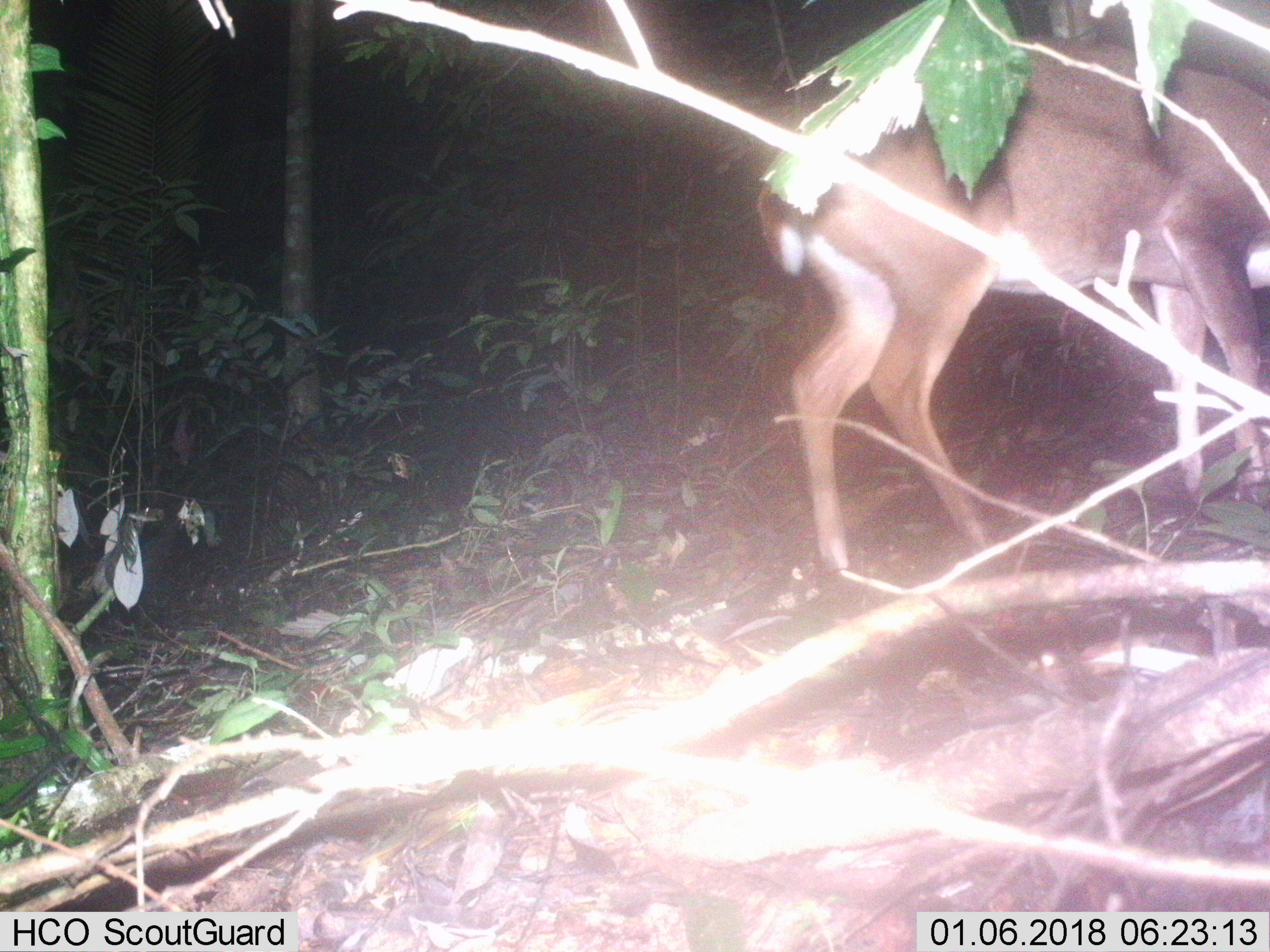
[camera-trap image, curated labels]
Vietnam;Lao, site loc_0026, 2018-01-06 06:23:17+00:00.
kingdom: Animalia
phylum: Chordata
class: Mammalia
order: Artiodactyla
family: Cervidae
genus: Muntiacus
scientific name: Muntiacus vuquangensis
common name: large-antlered muntjac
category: large antlered muntjac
Large antlered muntjac (large-antlered muntjac) (Muntiacus vuquangensis). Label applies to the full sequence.